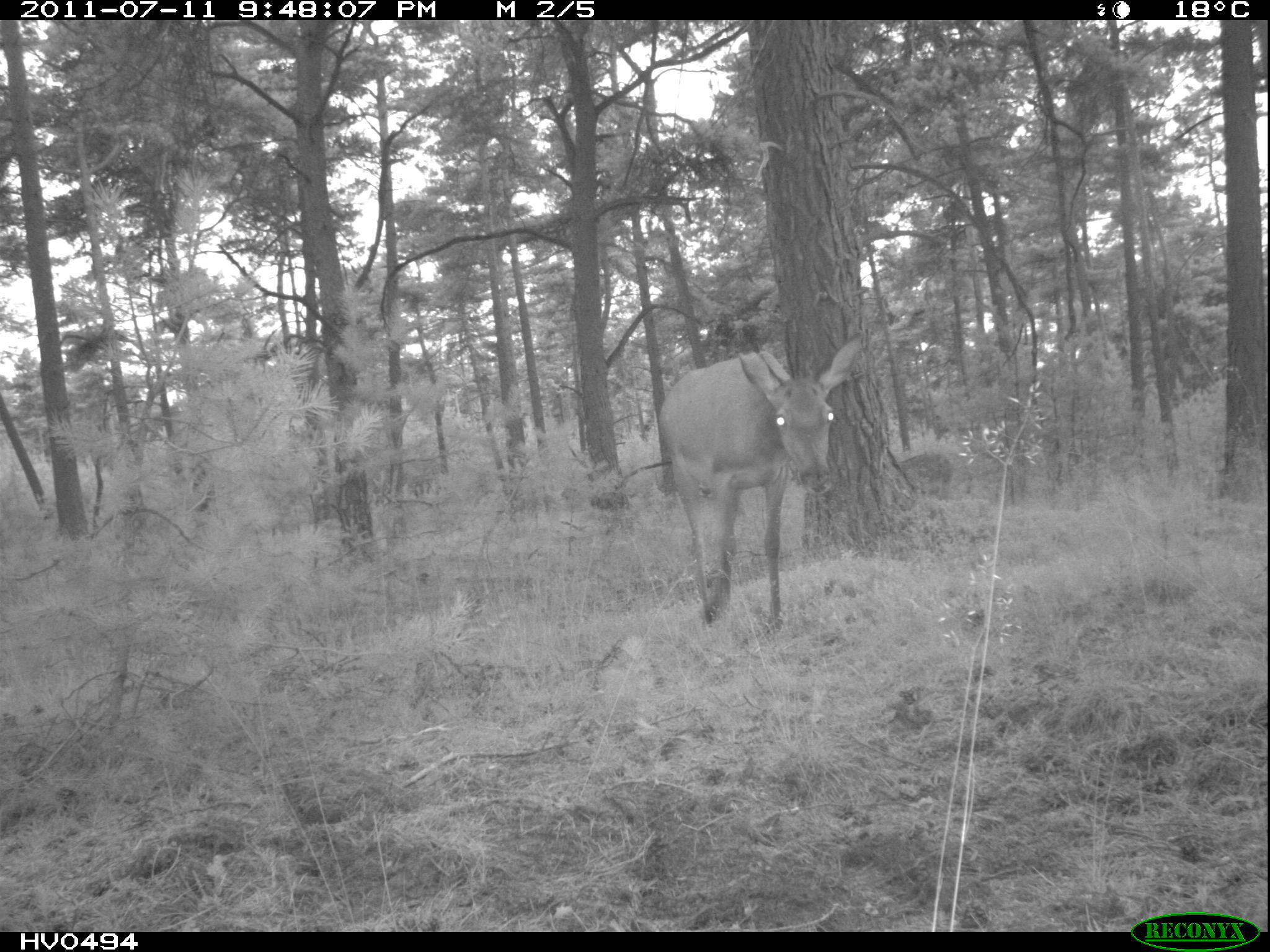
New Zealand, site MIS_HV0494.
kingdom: Animalia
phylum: Chordata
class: Mammalia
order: Artiodactyla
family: Cervidae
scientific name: Cervidae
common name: deer